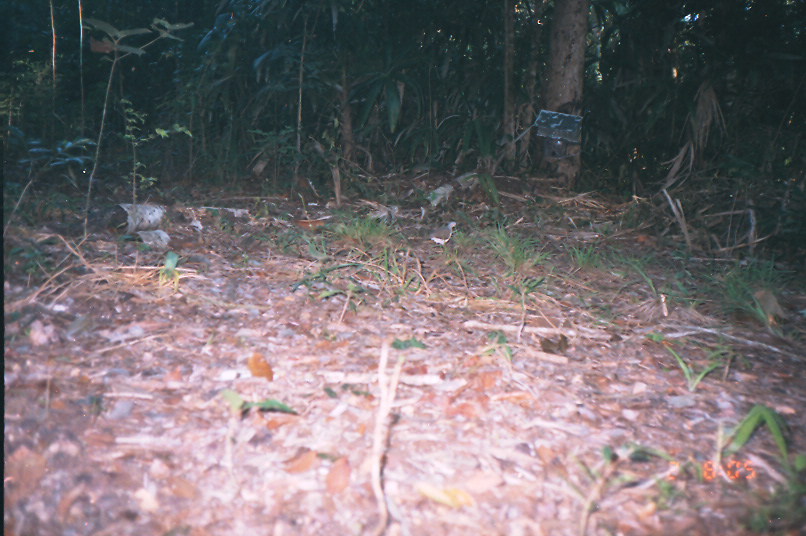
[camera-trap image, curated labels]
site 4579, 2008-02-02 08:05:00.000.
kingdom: Animalia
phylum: Chordata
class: Aves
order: Columbiformes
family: Columbidae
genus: Leptotila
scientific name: Leptotila verreauxi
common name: white-tipped dove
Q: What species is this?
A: Leptotila verreauxi (white-tipped dove).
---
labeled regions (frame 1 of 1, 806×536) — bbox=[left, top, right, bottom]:
leptotila verreauxi: bbox=[423, 221, 456, 246]